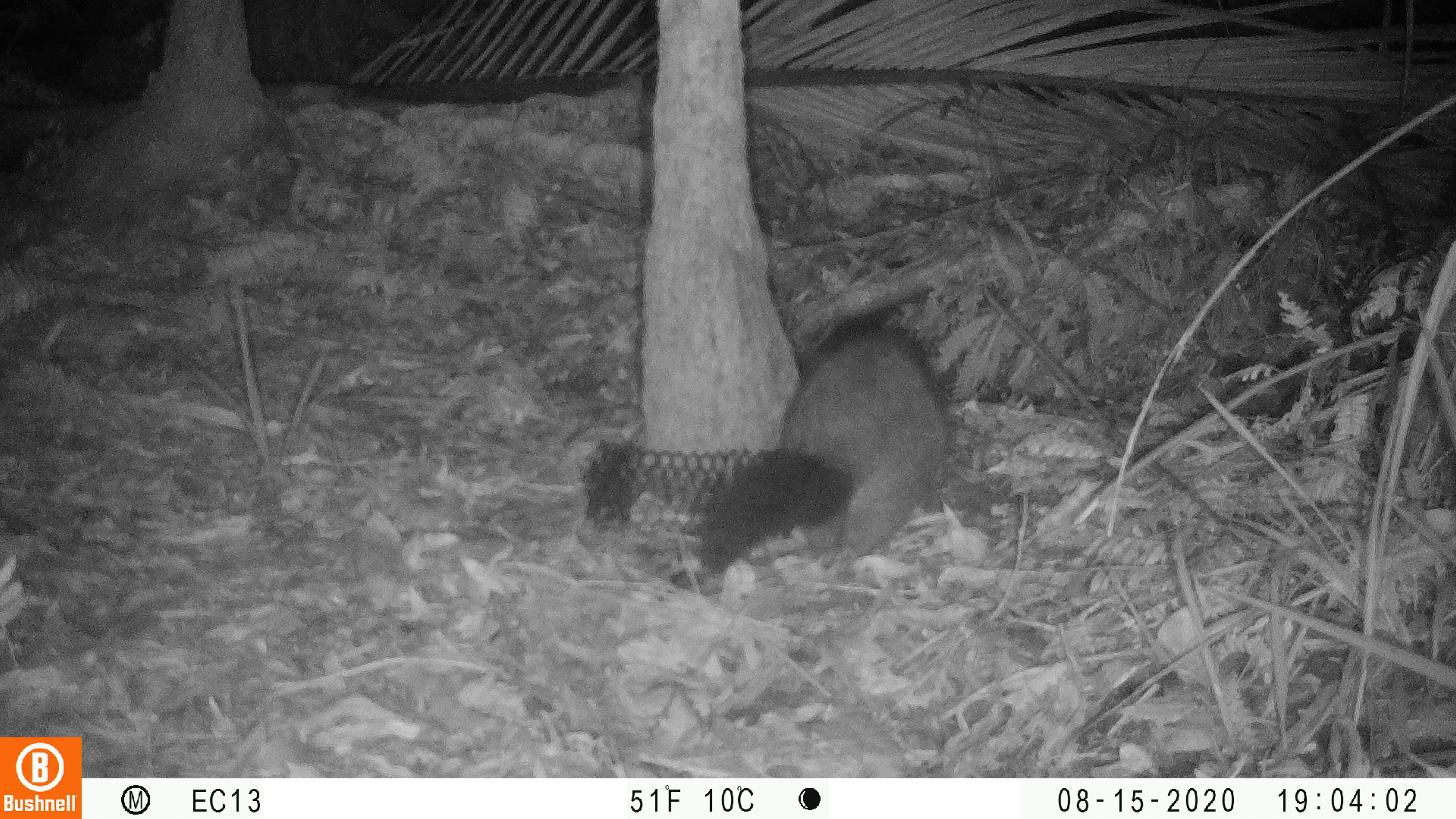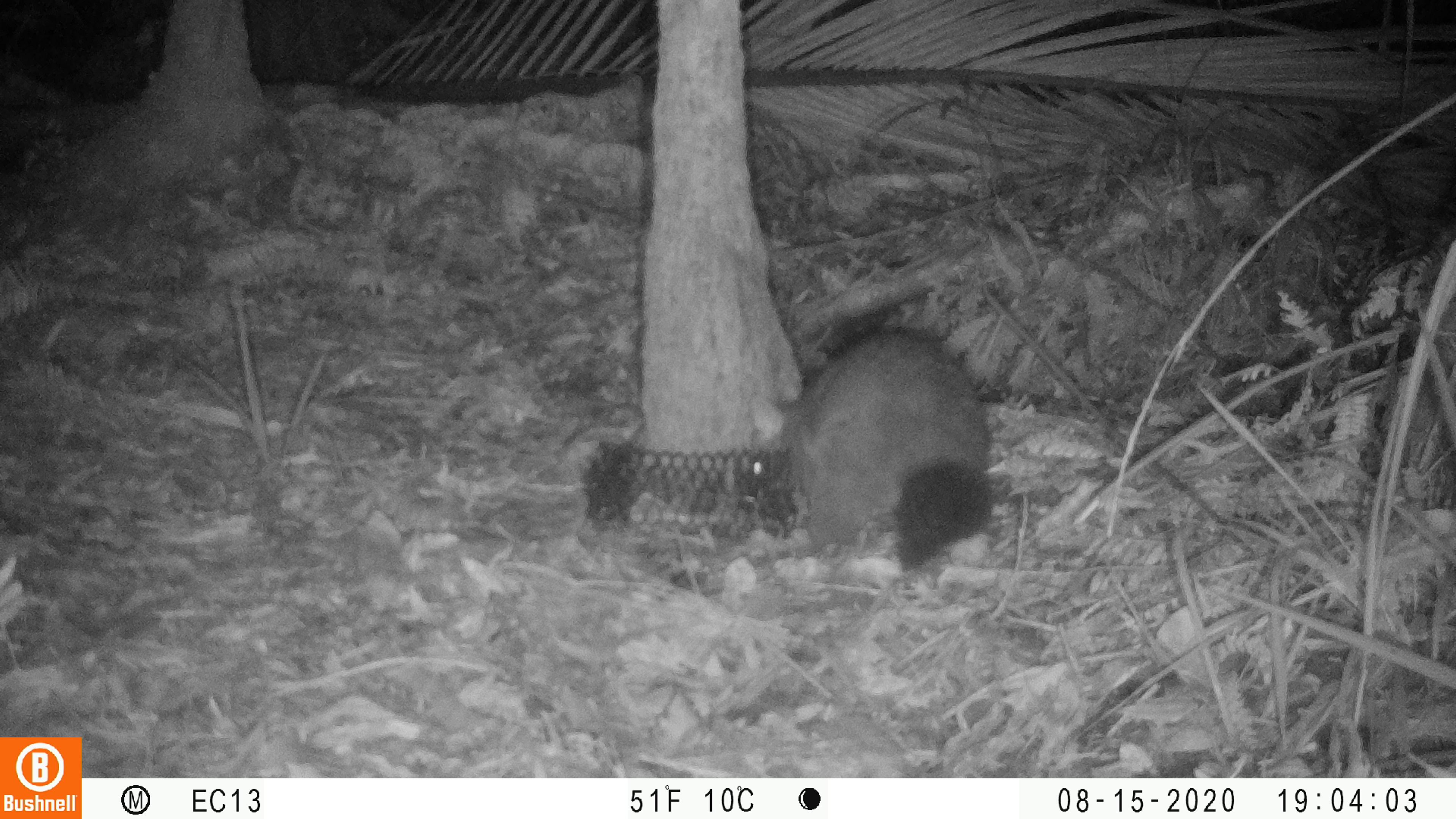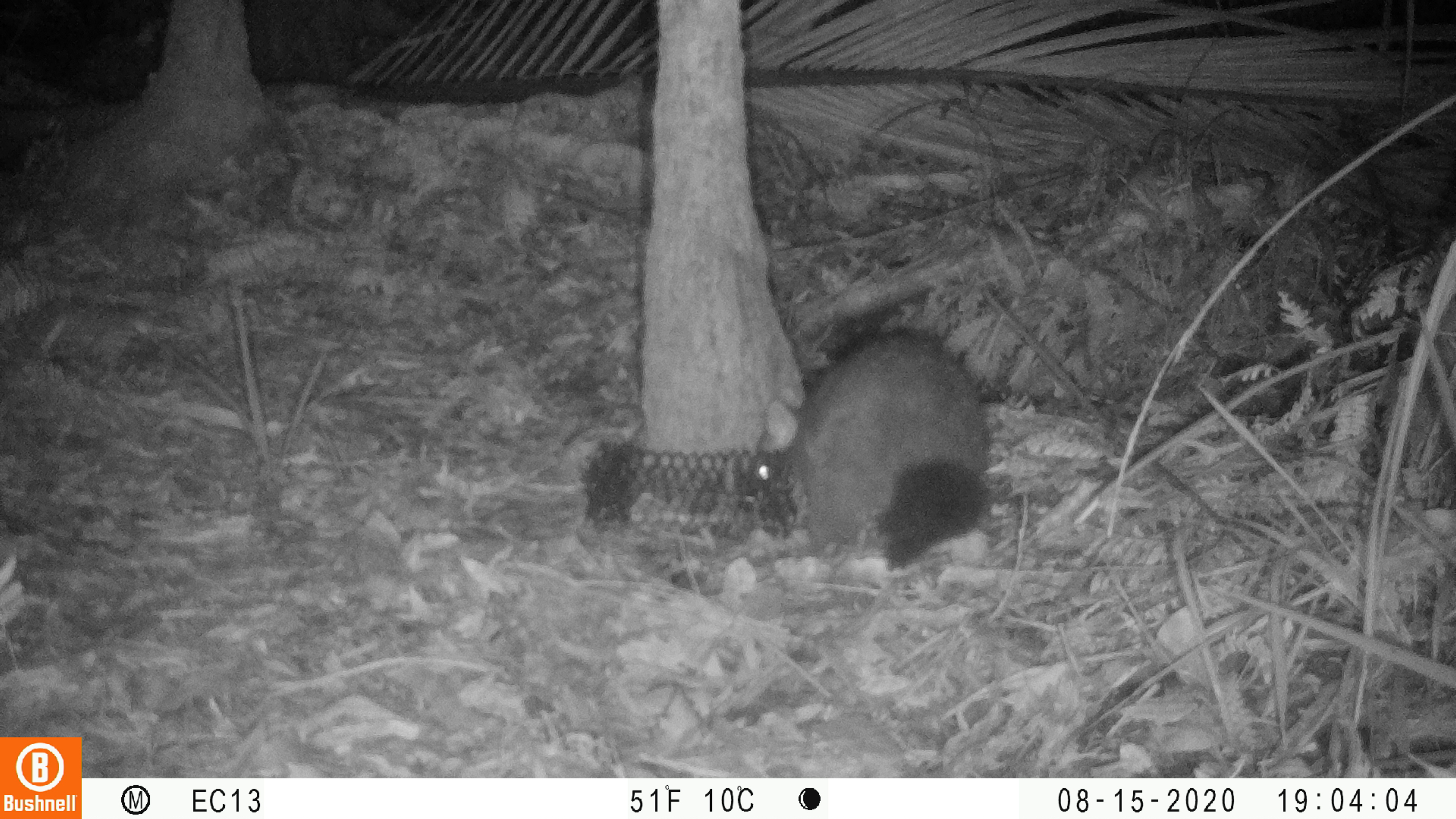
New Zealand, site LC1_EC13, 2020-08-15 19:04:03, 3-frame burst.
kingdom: Animalia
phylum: Chordata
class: Mammalia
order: Diprotodontia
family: Phalangeridae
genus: Trichosurus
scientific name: Trichosurus vulpecula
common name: common brushtail possum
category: possum